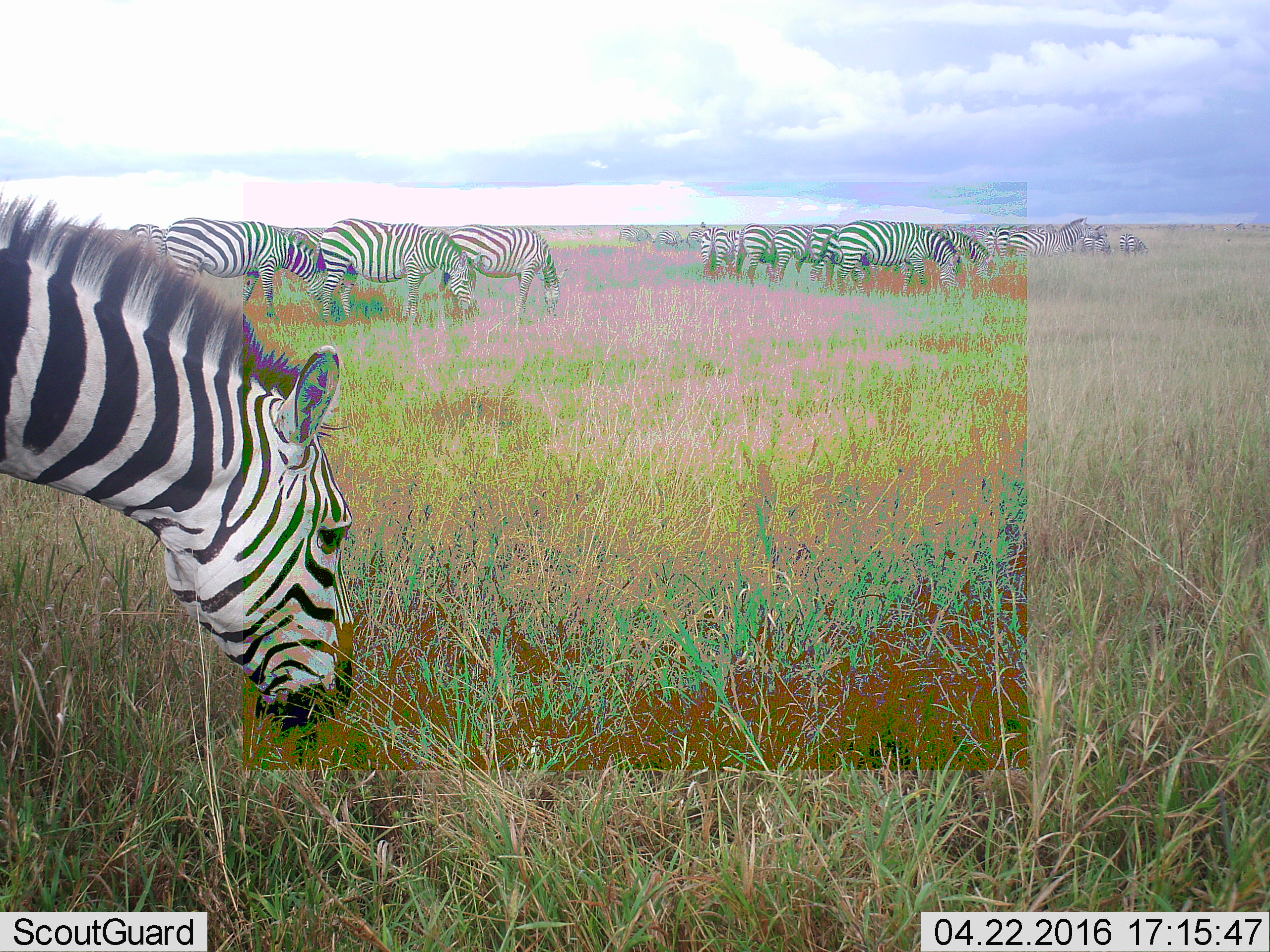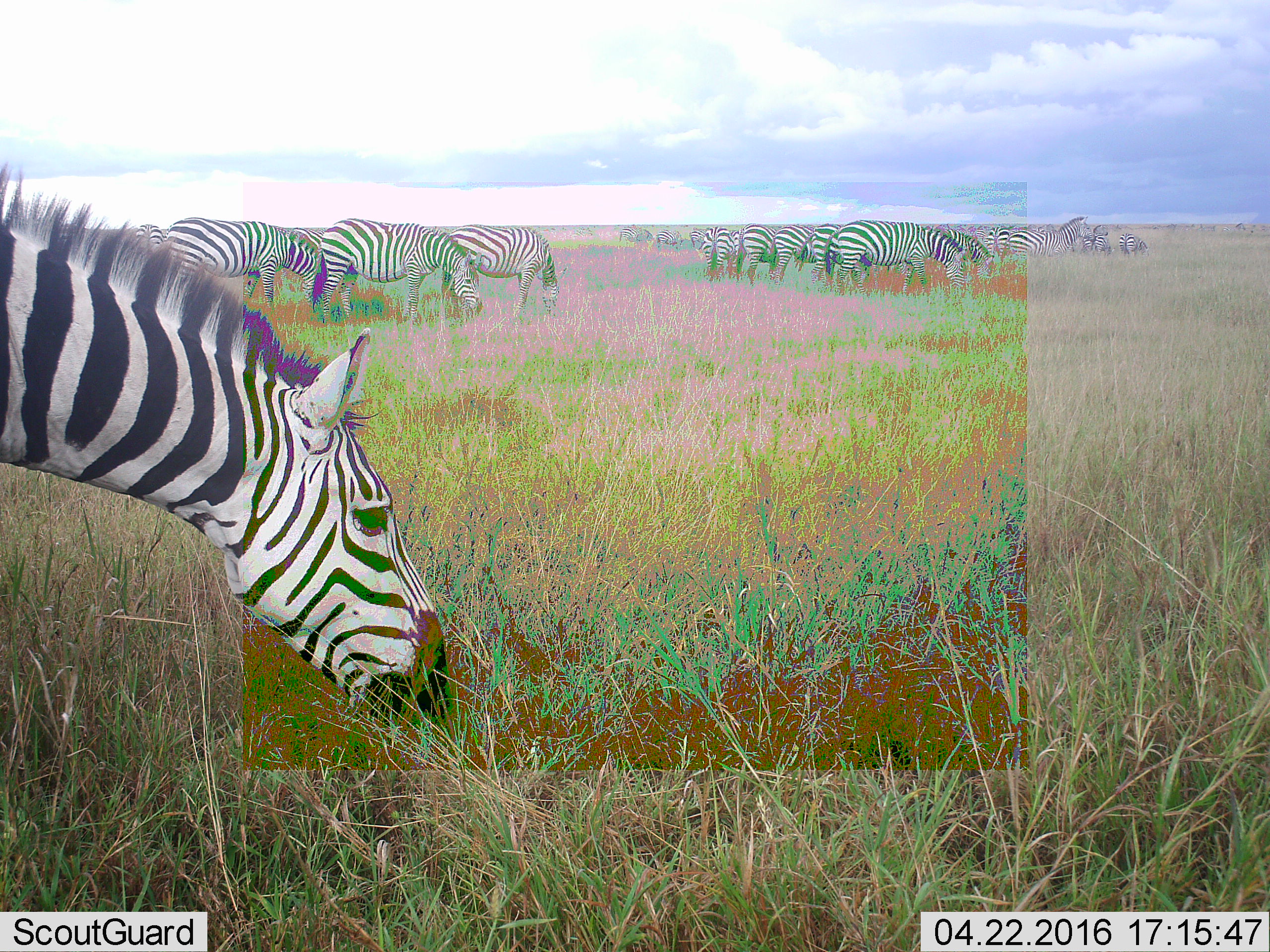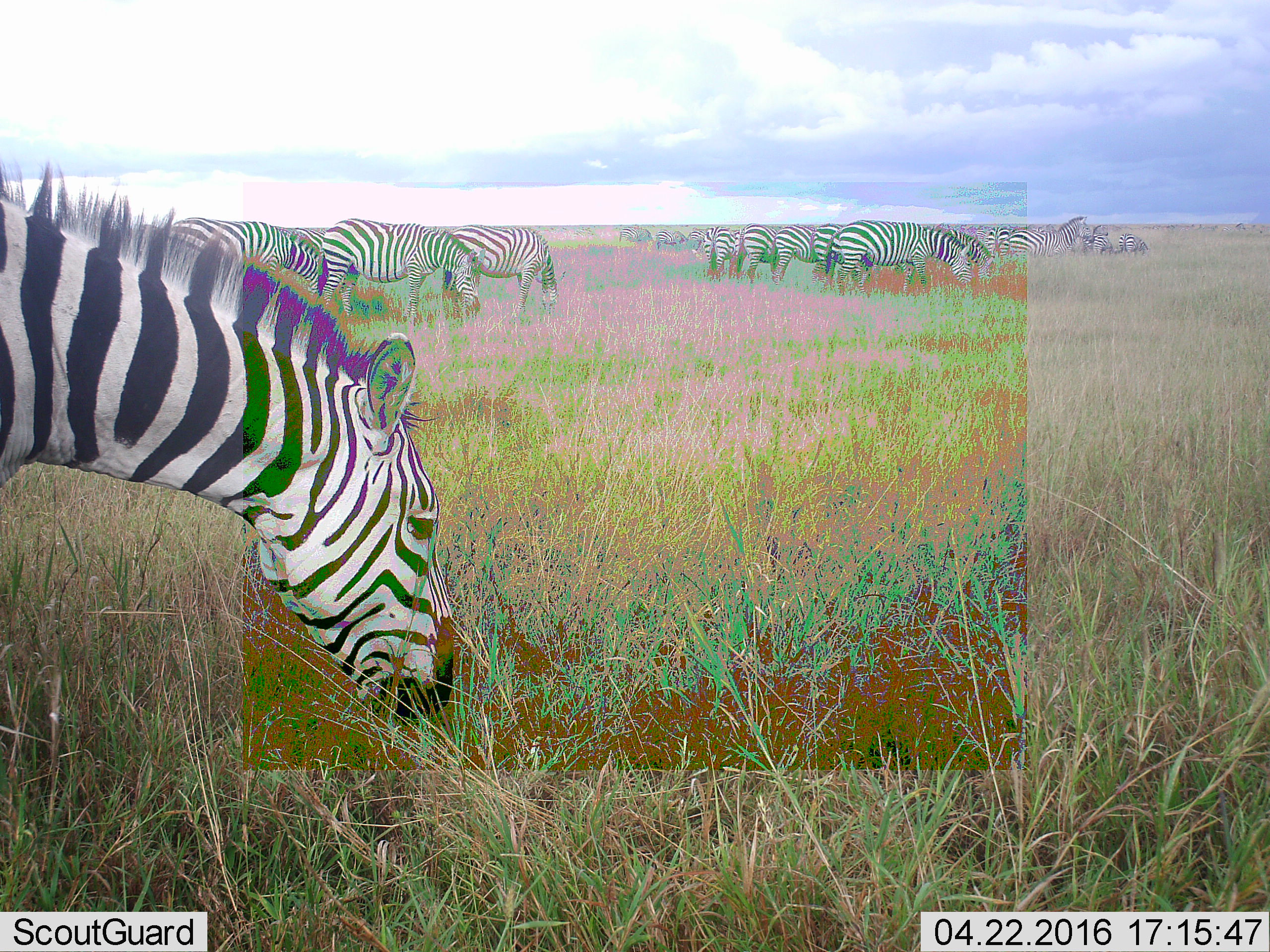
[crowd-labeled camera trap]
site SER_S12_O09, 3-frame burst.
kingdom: Animalia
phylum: Chordata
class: Mammalia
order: Perissodactyla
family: Equidae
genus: Equus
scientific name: Equus quagga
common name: plains zebra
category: zebraplains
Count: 11-50.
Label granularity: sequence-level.